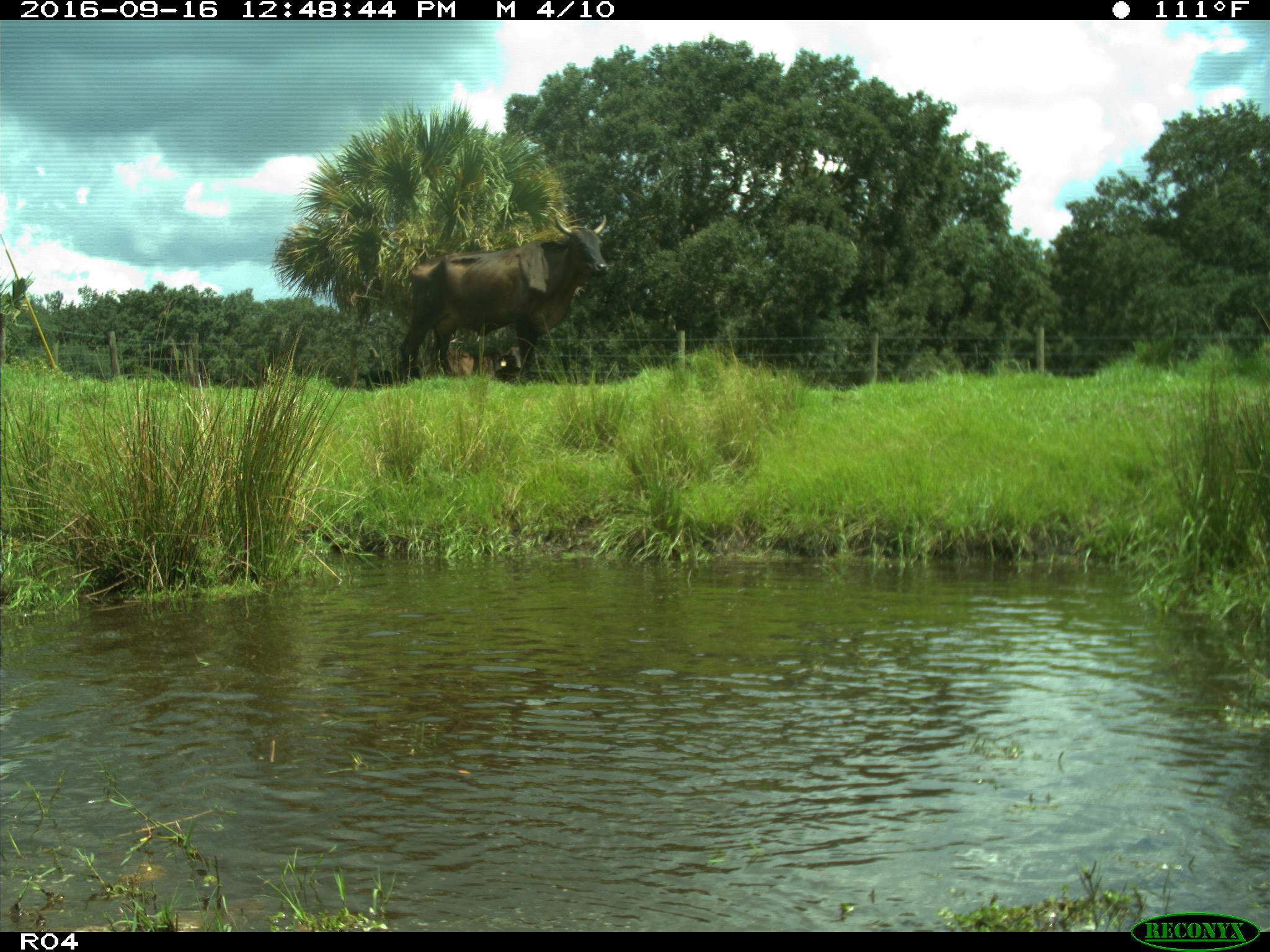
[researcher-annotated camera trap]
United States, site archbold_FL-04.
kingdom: Animalia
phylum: Chordata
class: Mammalia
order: Artiodactyla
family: Bovidae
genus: Bos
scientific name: Bos taurus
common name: domestic cow